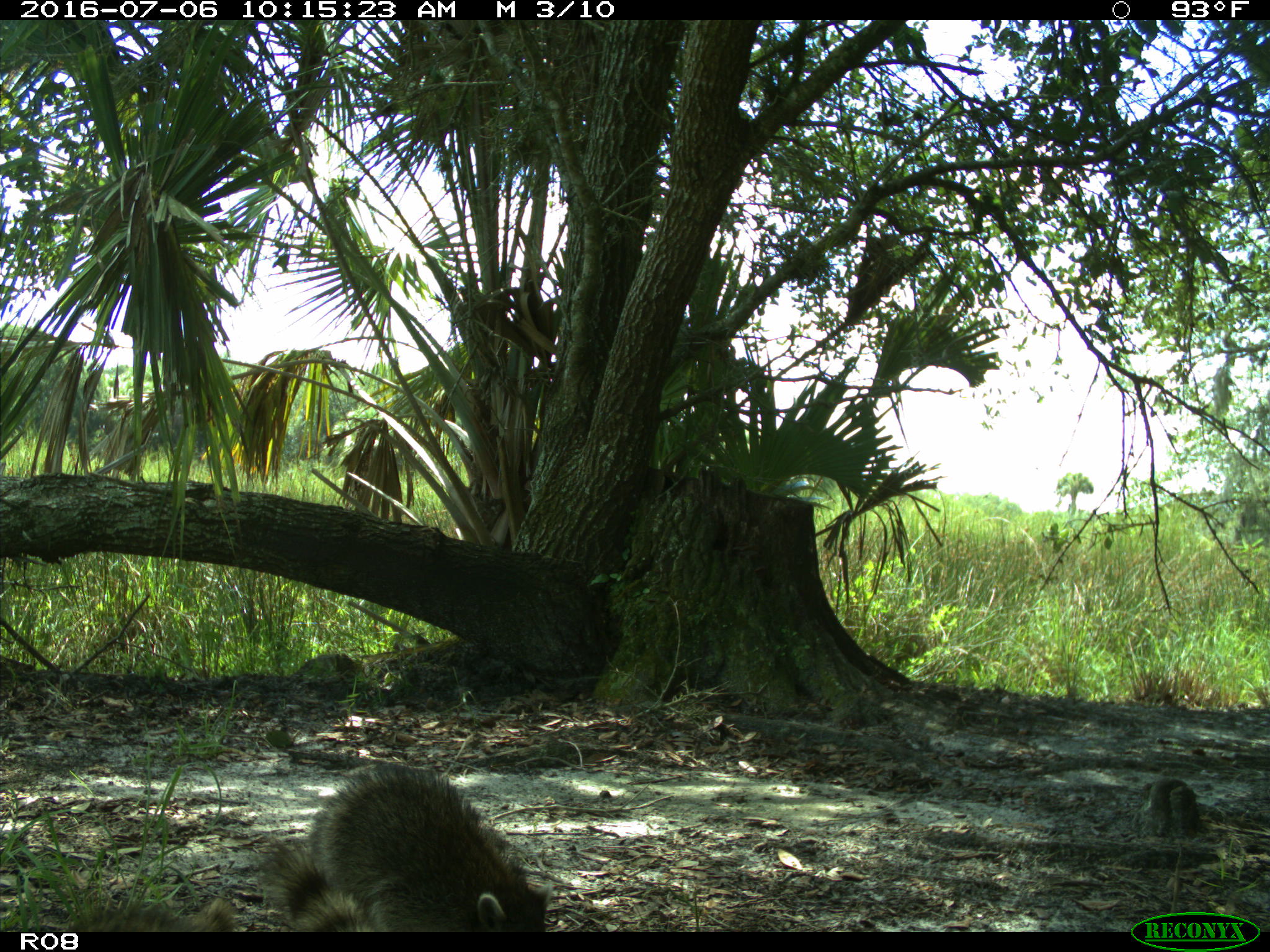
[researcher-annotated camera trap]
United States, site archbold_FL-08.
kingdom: Animalia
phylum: Chordata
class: Mammalia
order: Carnivora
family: Procyonidae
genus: Procyon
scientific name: Procyon lotor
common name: common raccoon